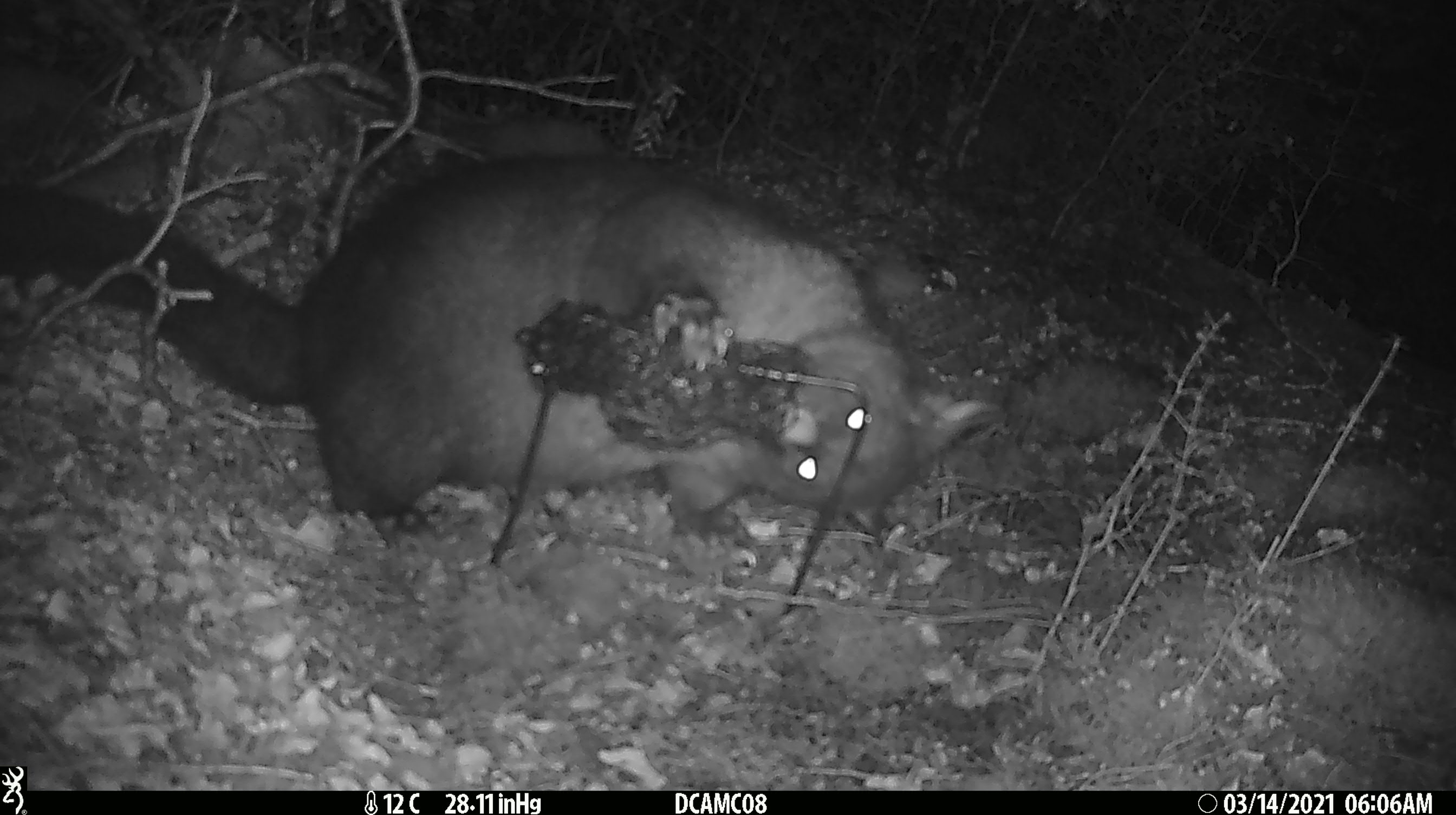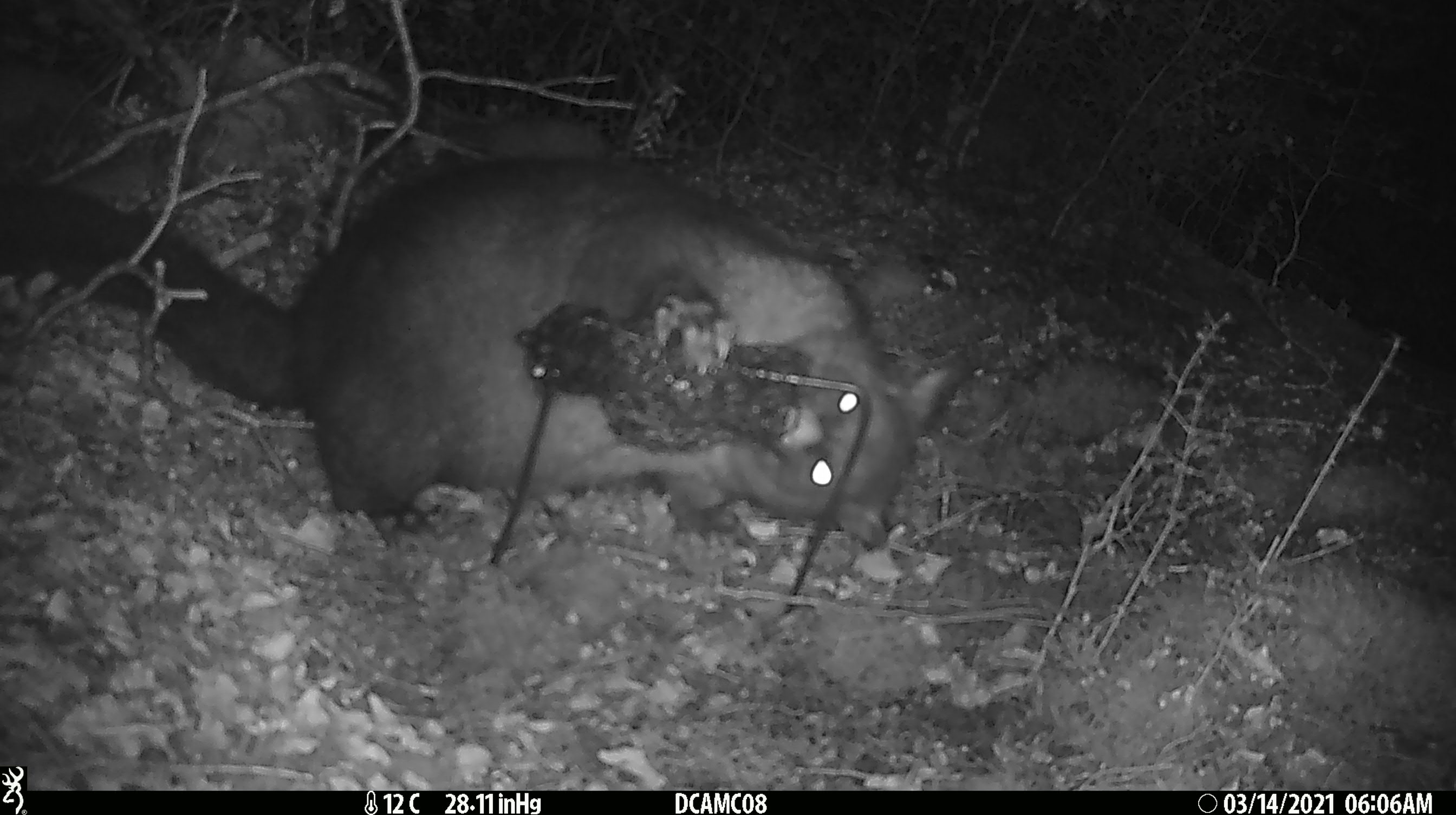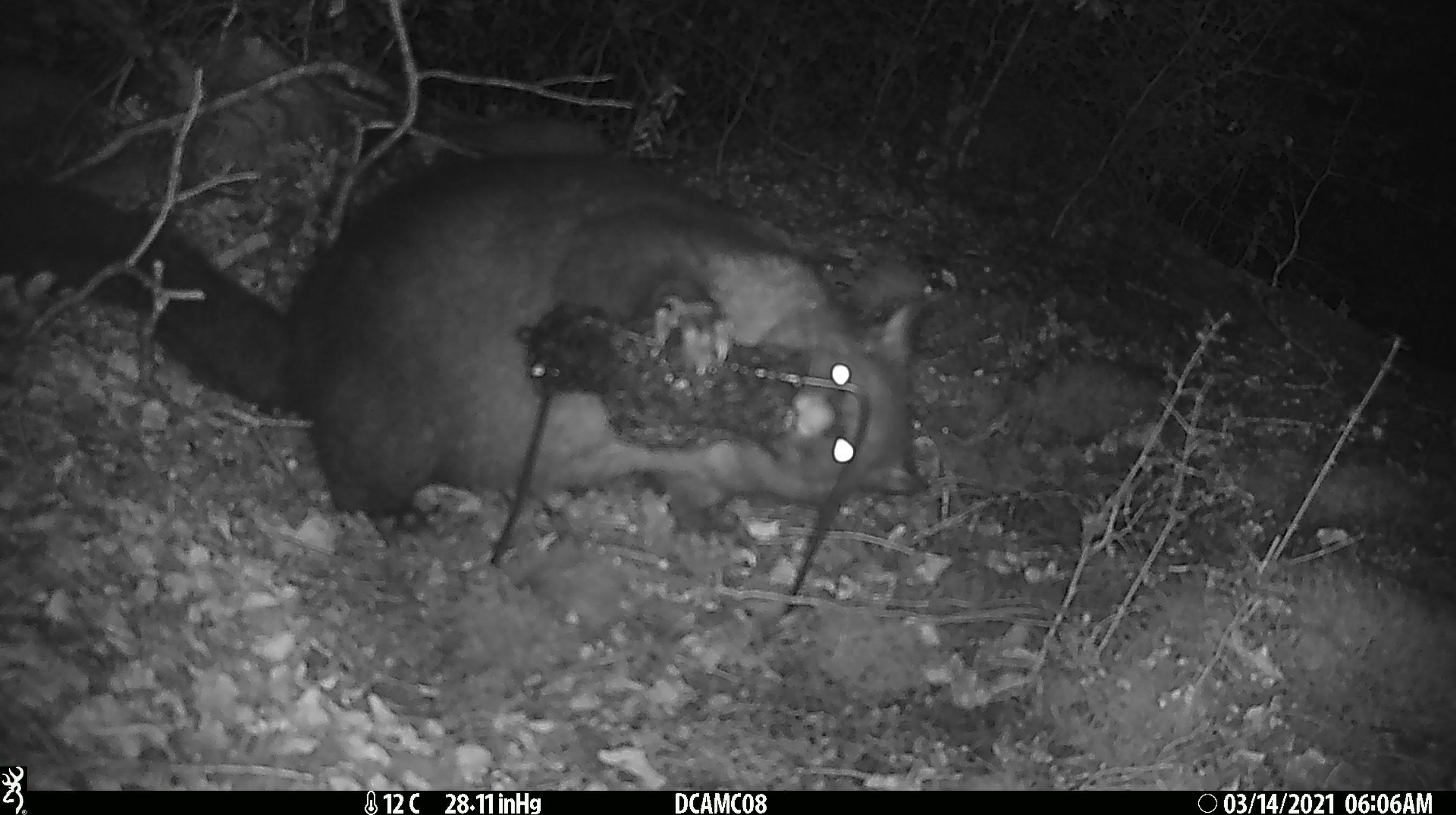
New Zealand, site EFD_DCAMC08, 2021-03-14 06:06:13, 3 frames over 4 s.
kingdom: Animalia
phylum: Chordata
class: Mammalia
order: Diprotodontia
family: Phalangeridae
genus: Trichosurus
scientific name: Trichosurus vulpecula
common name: common brushtail possum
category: possum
Possum (common brushtail possum) (Trichosurus vulpecula).